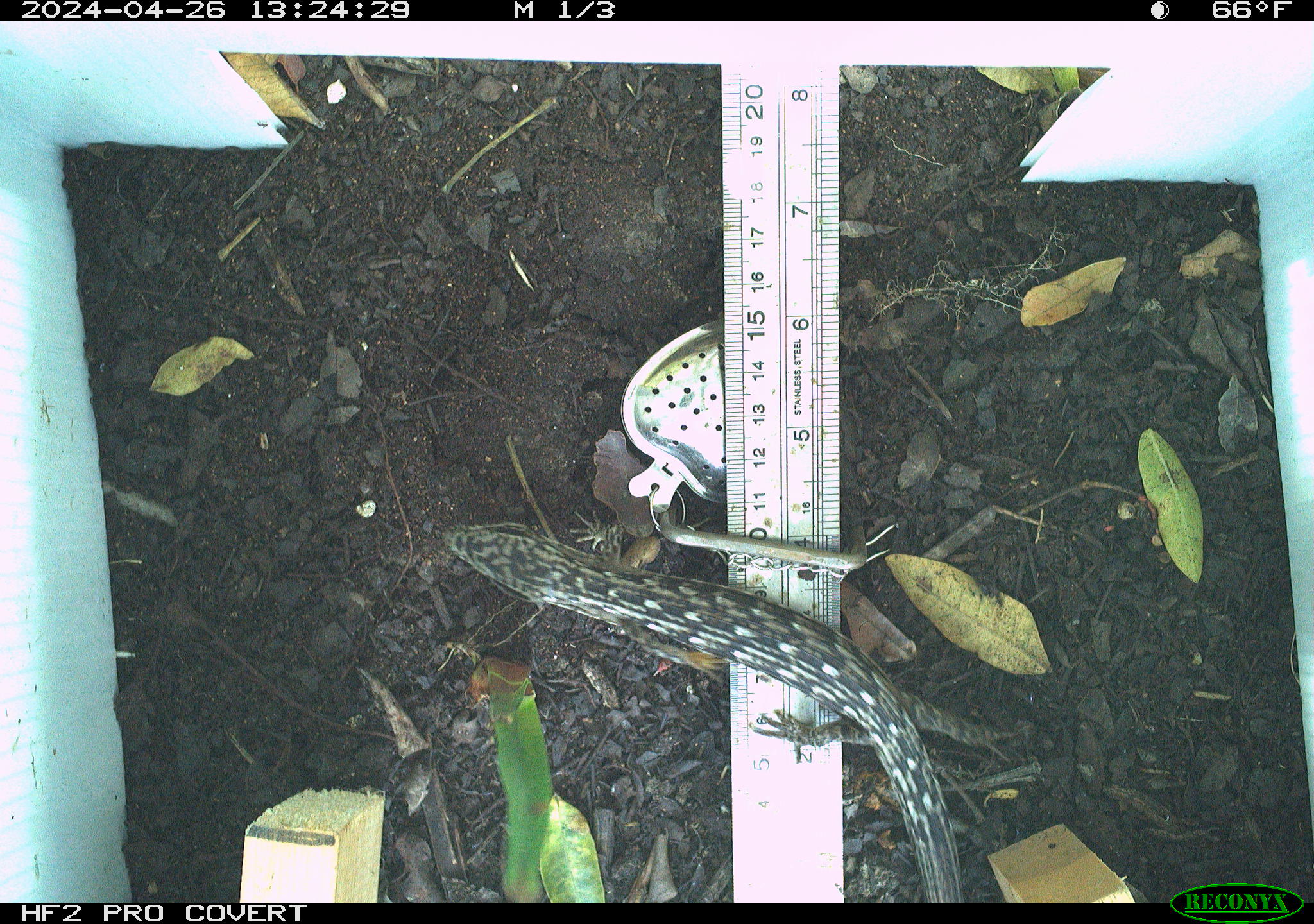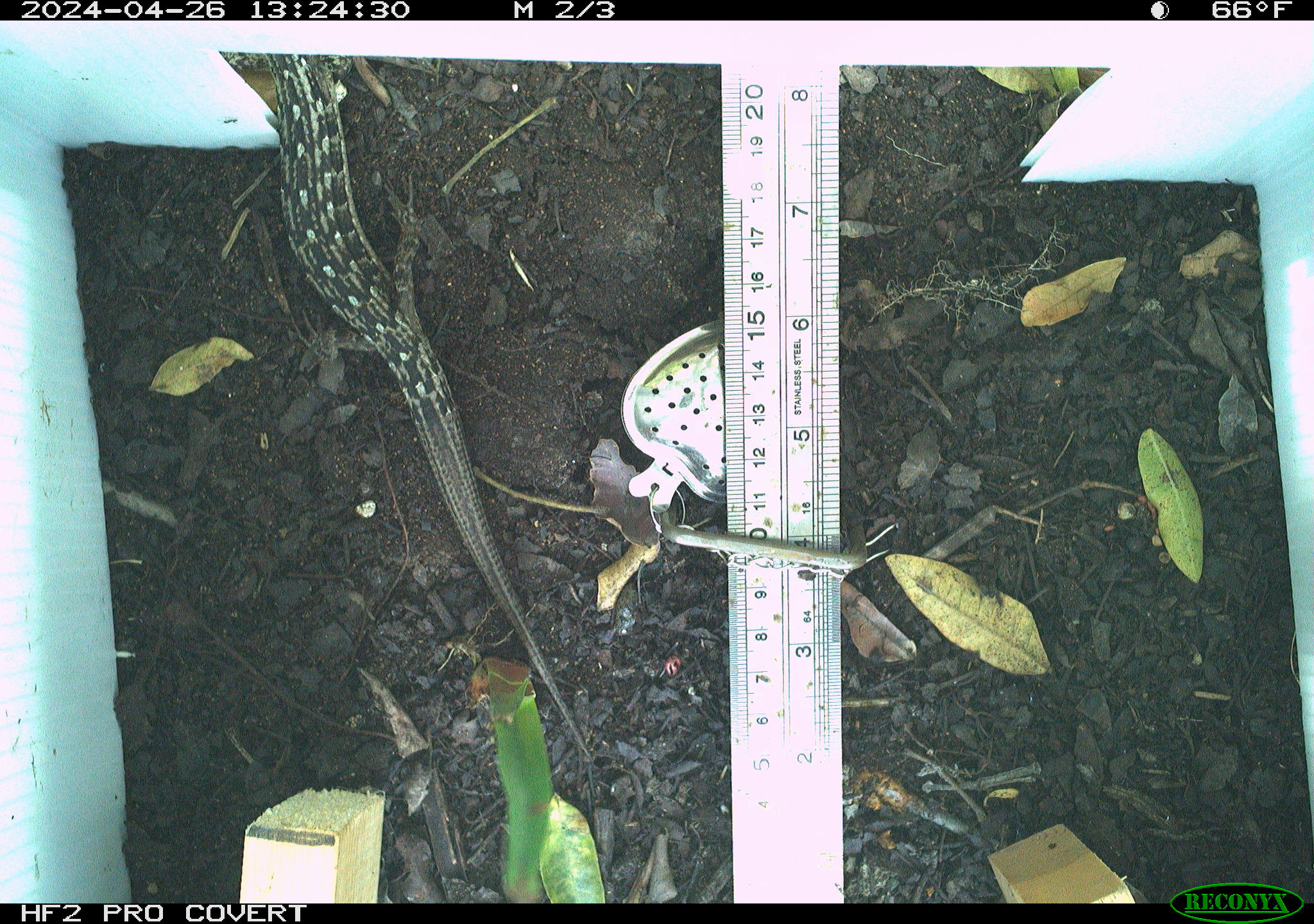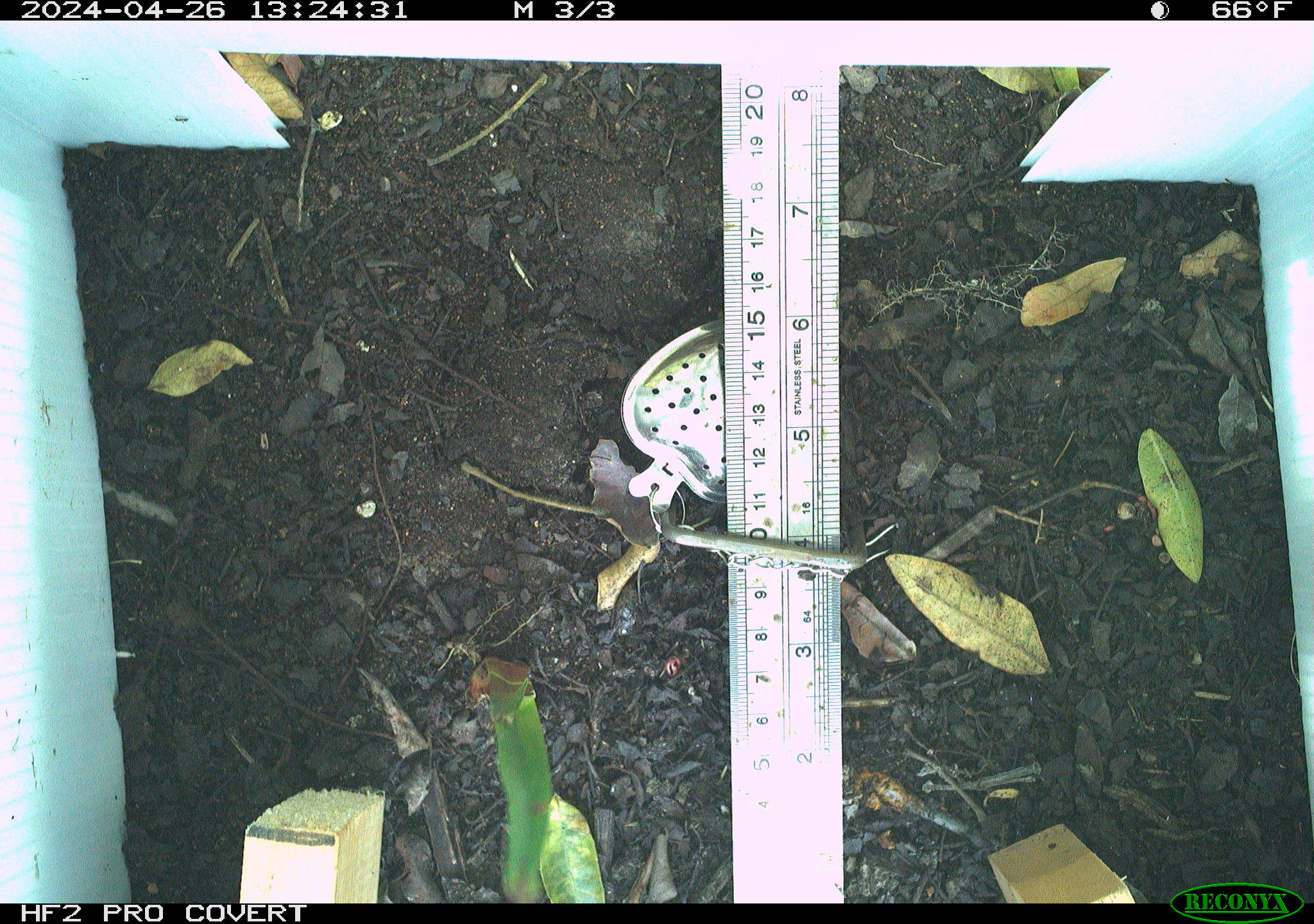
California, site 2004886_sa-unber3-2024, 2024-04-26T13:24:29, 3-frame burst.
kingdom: Animalia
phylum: Chordata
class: Reptilia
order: Squamata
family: Anguidae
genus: Elgaria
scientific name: Elgaria multicarinata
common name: southern alligator lizard